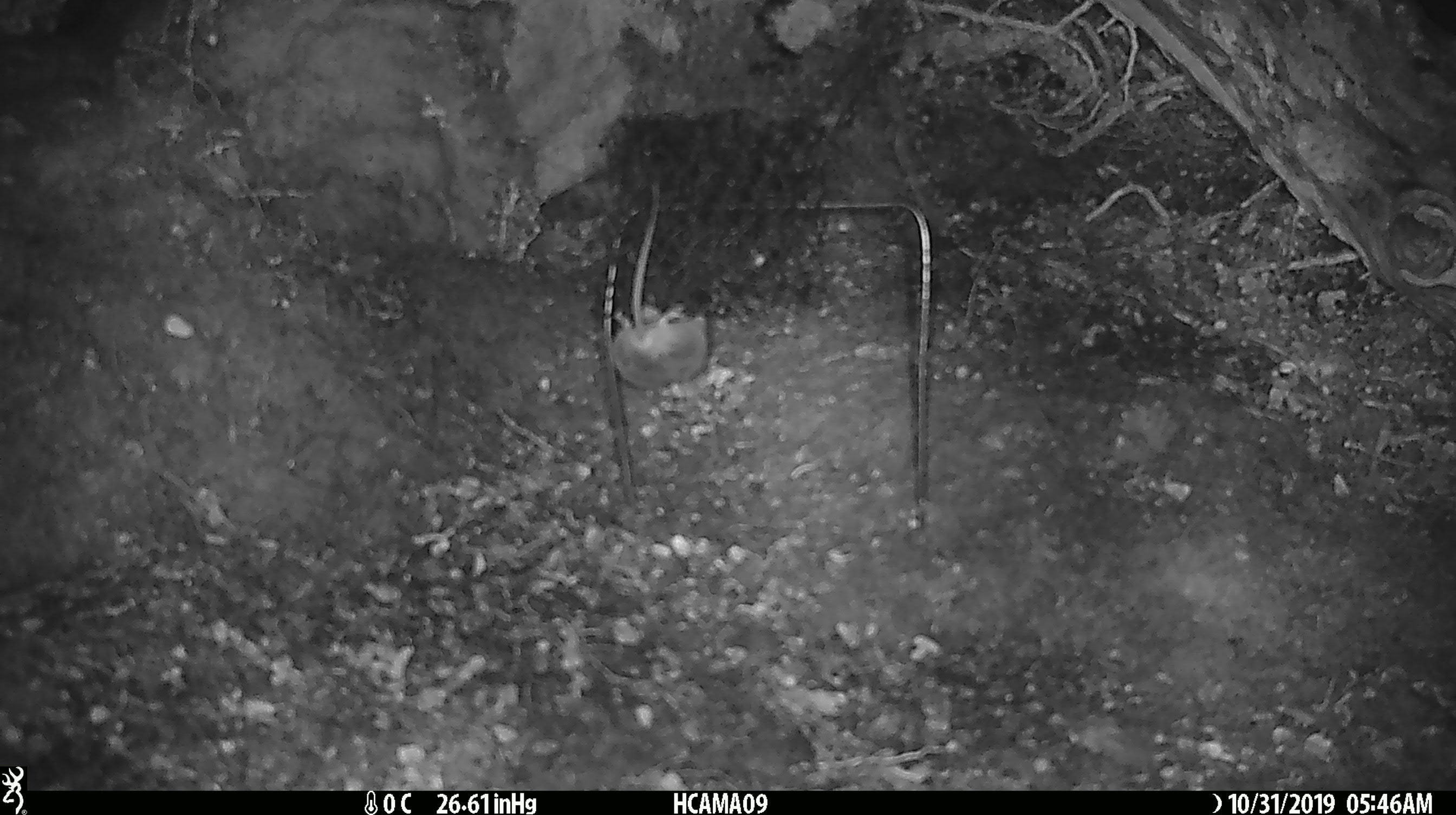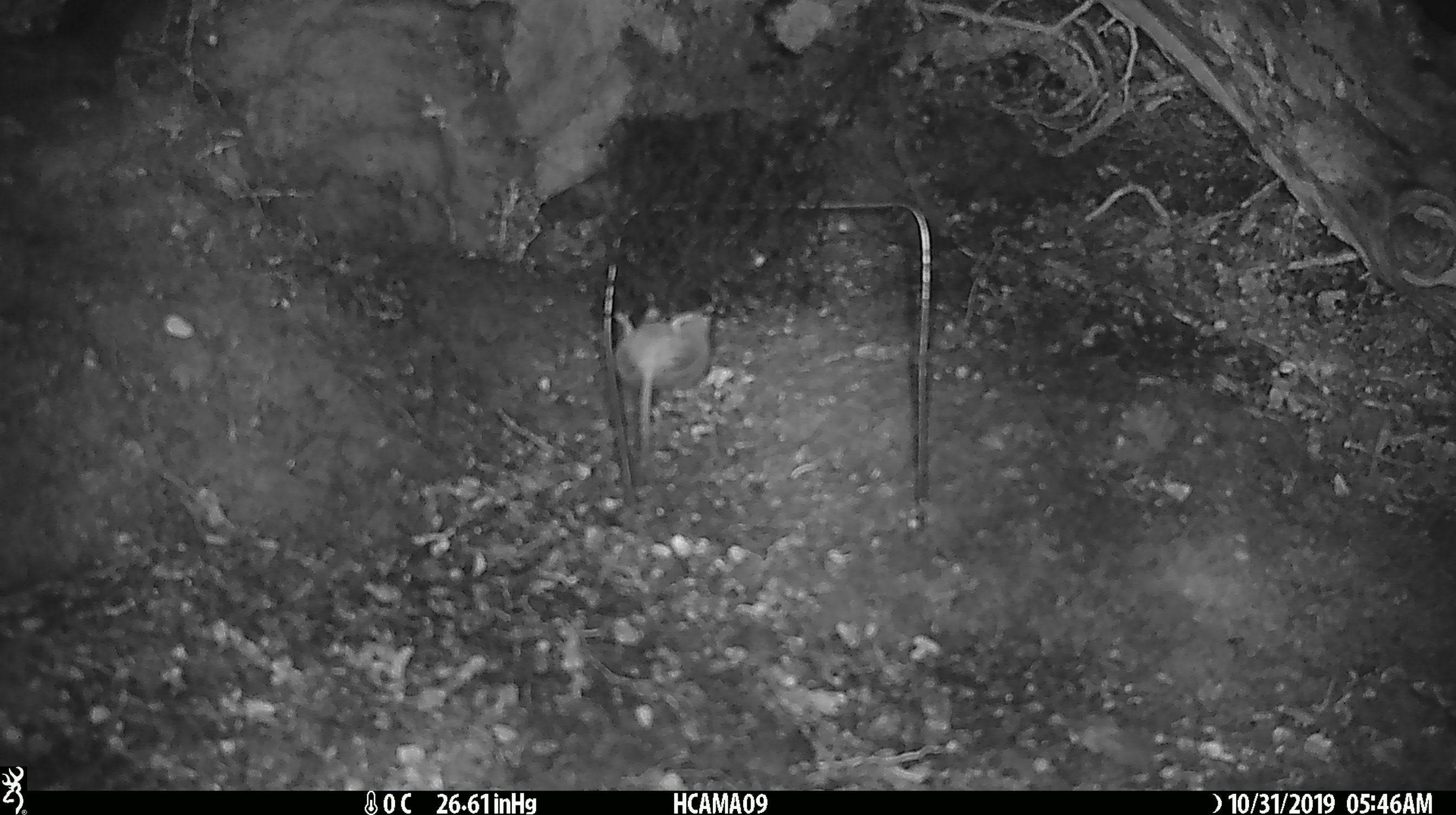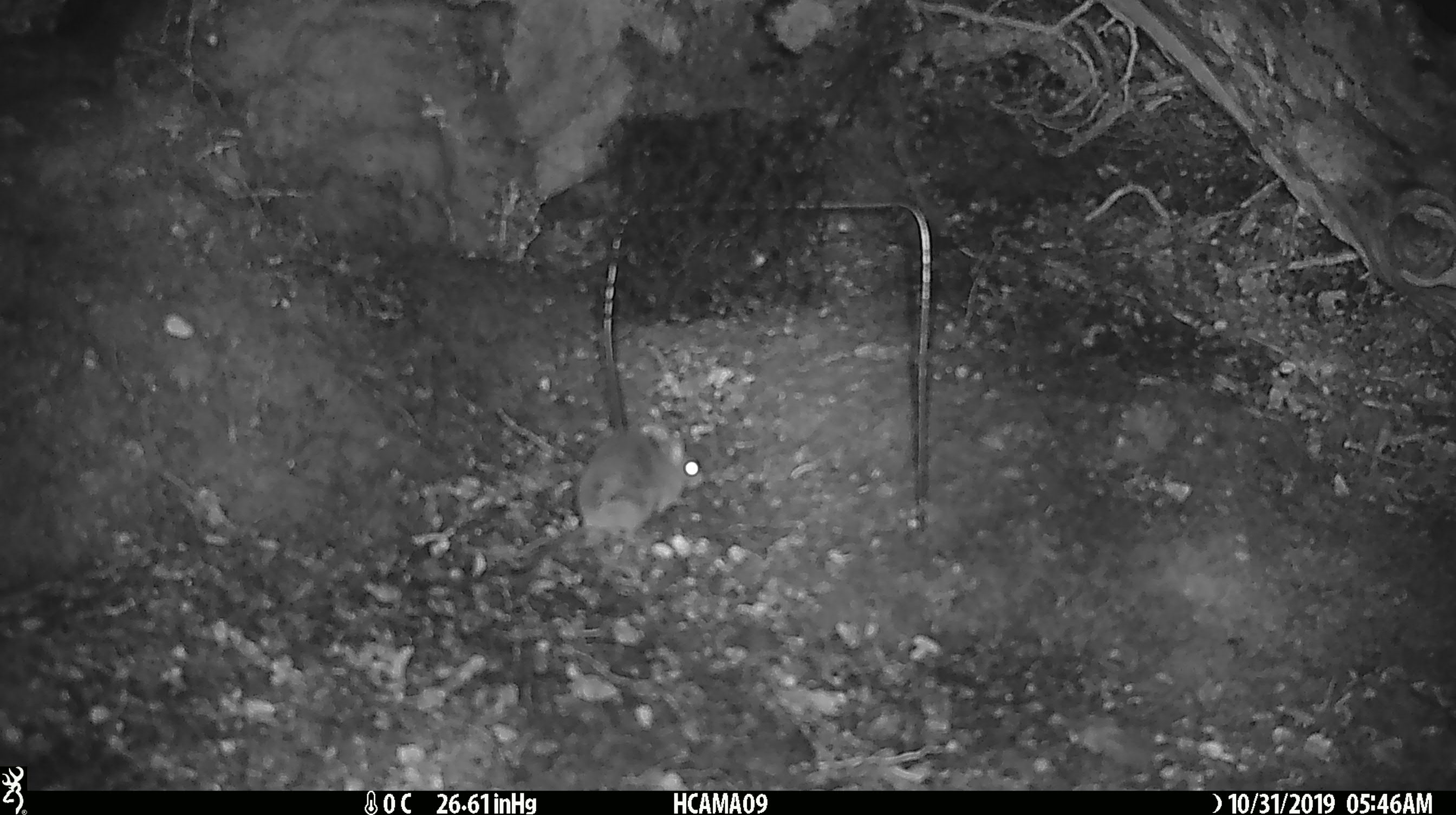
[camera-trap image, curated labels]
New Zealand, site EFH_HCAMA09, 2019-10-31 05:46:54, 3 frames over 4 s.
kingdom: Animalia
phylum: Chordata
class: Mammalia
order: Rodentia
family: Muridae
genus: Mus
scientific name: Mus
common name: mouse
Mouse (Mus).